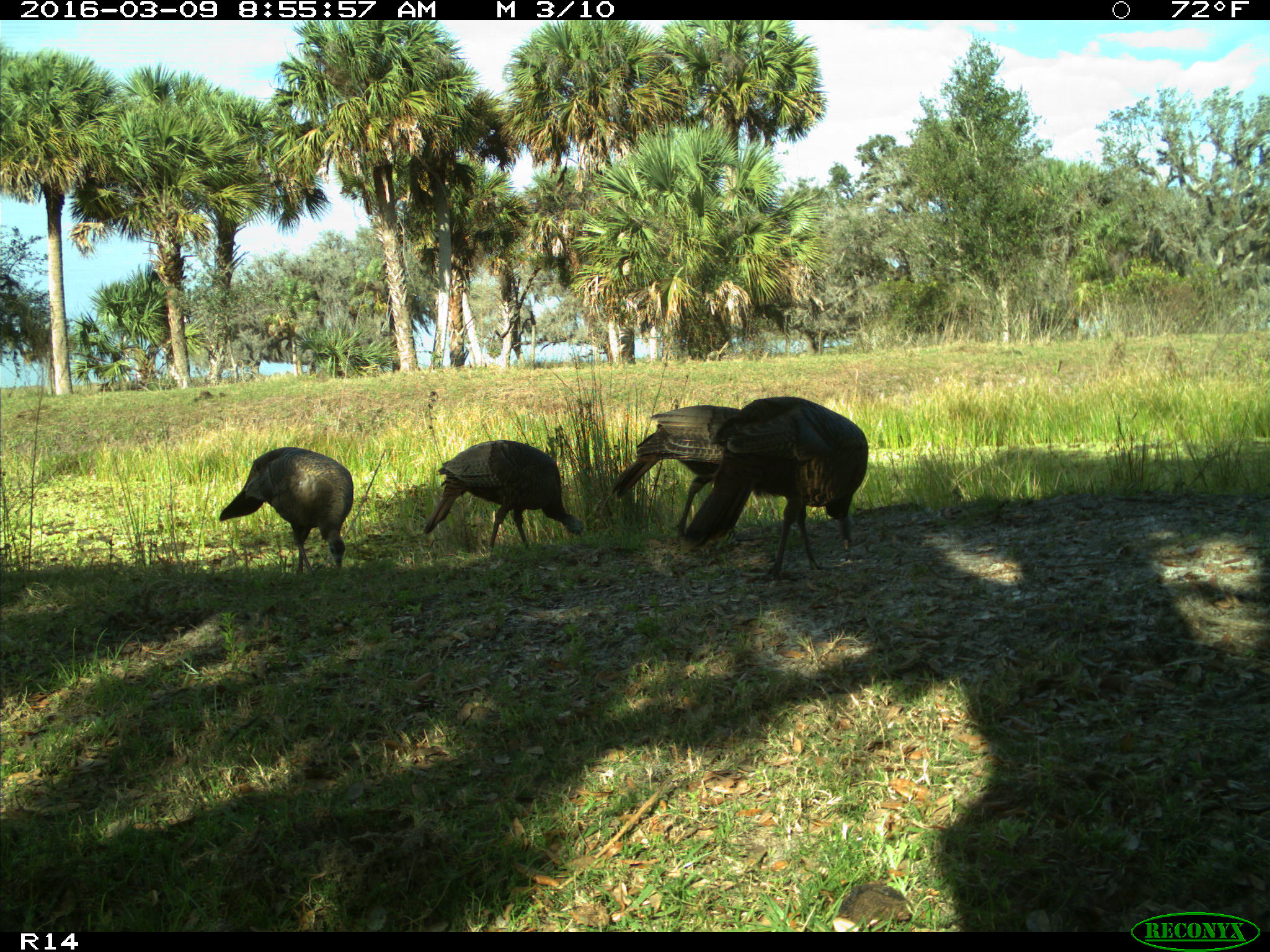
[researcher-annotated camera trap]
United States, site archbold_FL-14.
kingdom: Animalia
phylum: Chordata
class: Aves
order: Galliformes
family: Phasianidae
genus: Meleagris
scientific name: Meleagris gallopavo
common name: wild turkey